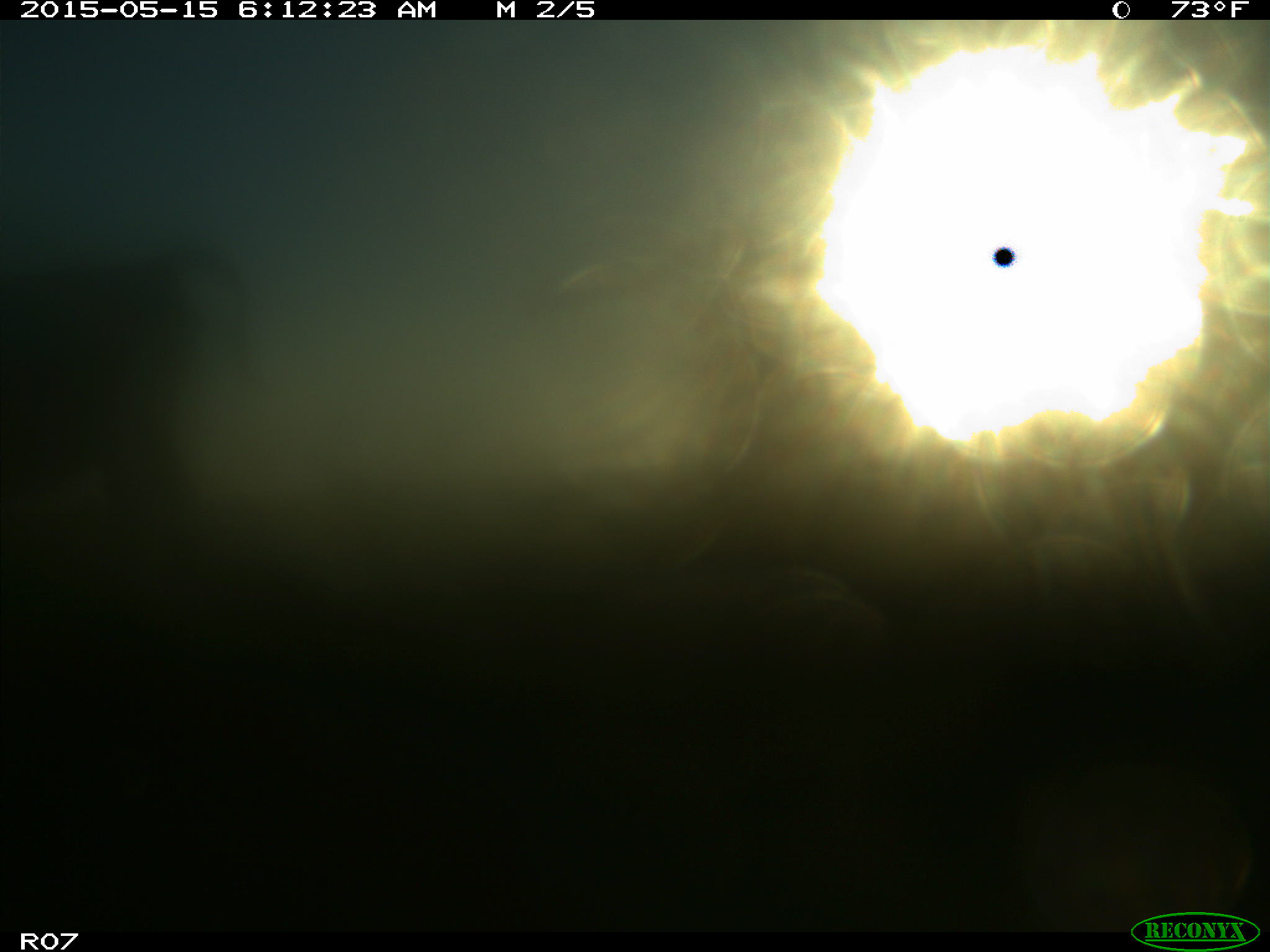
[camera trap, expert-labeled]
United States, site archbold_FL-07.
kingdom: Animalia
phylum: Chordata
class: Mammalia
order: Artiodactyla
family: Bovidae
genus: Bos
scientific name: Bos taurus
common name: domestic cow